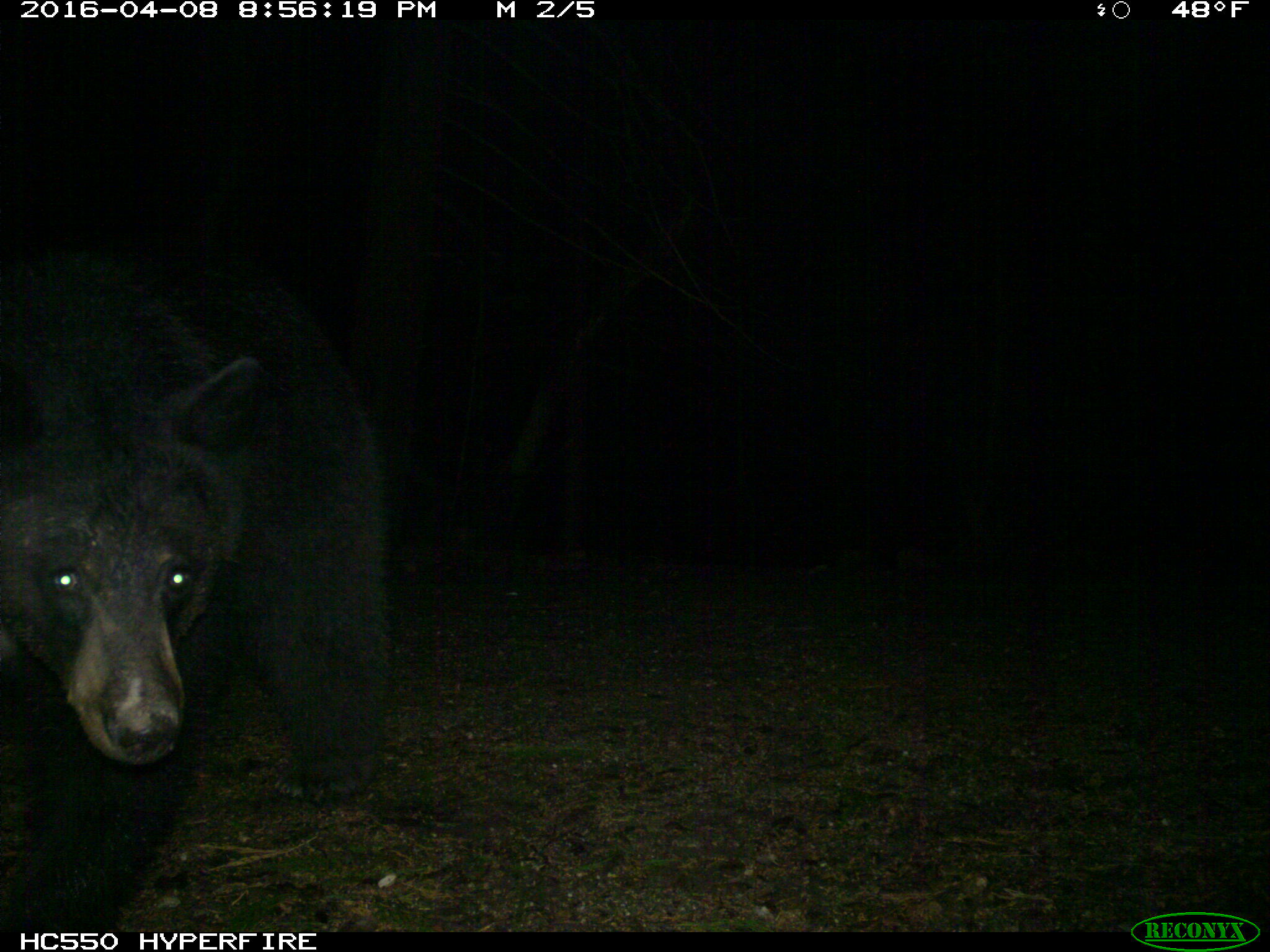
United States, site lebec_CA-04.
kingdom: Animalia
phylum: Chordata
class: Mammalia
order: Carnivora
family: Ursidae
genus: Ursus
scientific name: Ursus americanus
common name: american black bear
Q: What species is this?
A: Ursus americanus (american black bear).